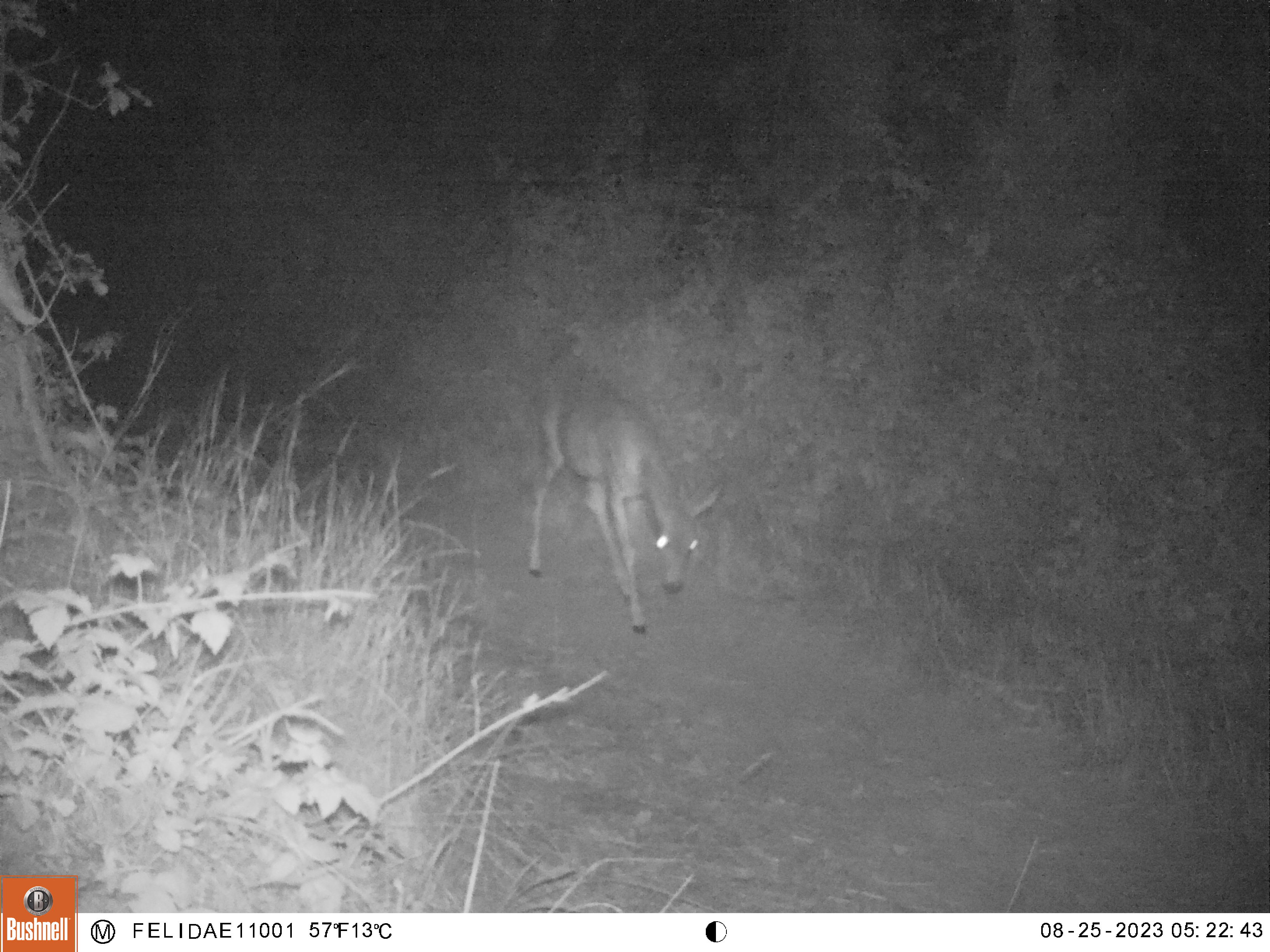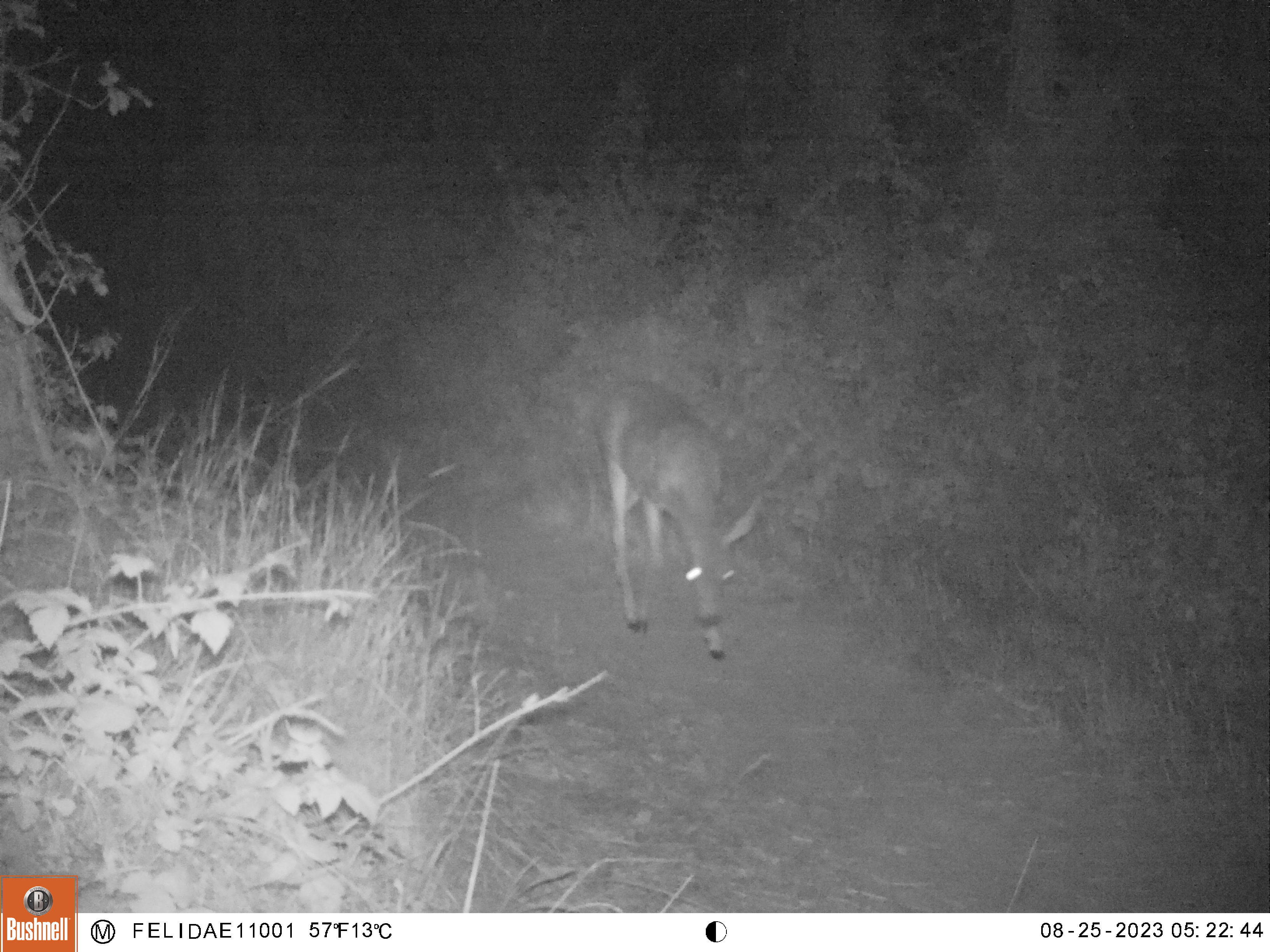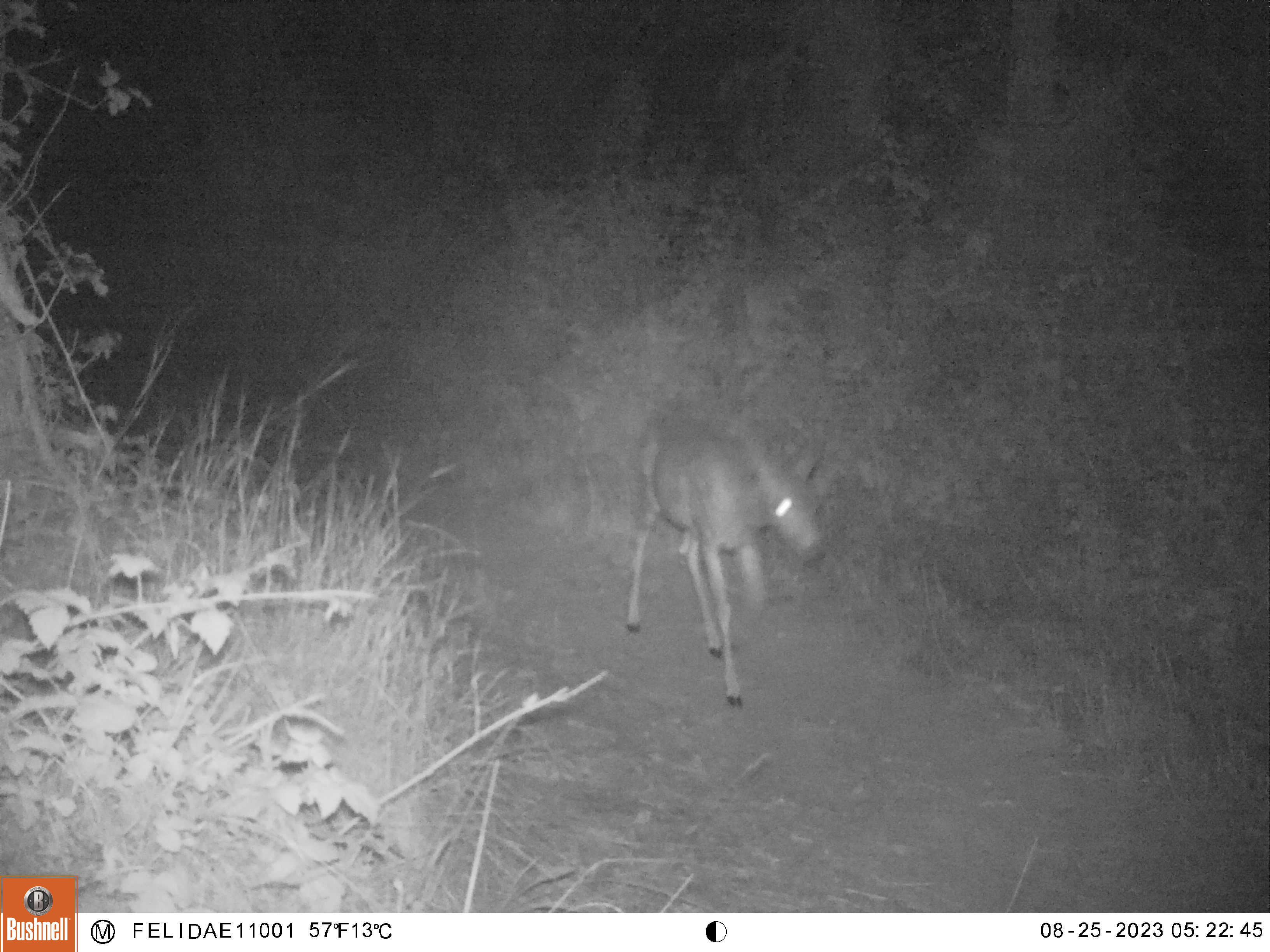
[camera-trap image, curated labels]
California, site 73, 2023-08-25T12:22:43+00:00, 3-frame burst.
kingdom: Animalia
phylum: Chordata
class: Mammalia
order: Artiodactyla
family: Cervidae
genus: Odocoileus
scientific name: Odocoileus hemionus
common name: mule deer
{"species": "mule deer (Odocoileus hemionus)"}